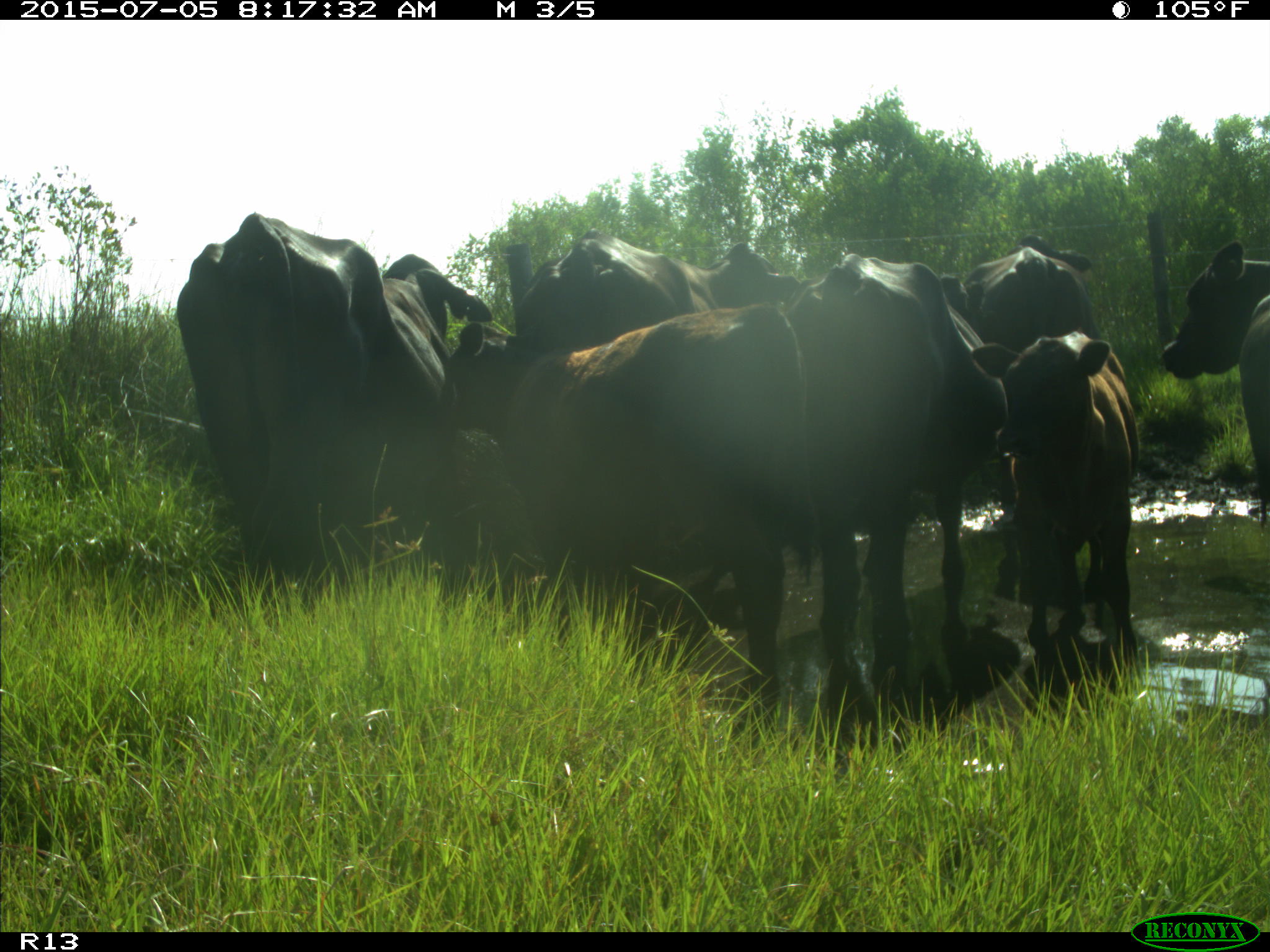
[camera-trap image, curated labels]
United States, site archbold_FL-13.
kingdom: Animalia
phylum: Chordata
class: Mammalia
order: Artiodactyla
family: Bovidae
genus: Bos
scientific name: Bos taurus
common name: domestic cow